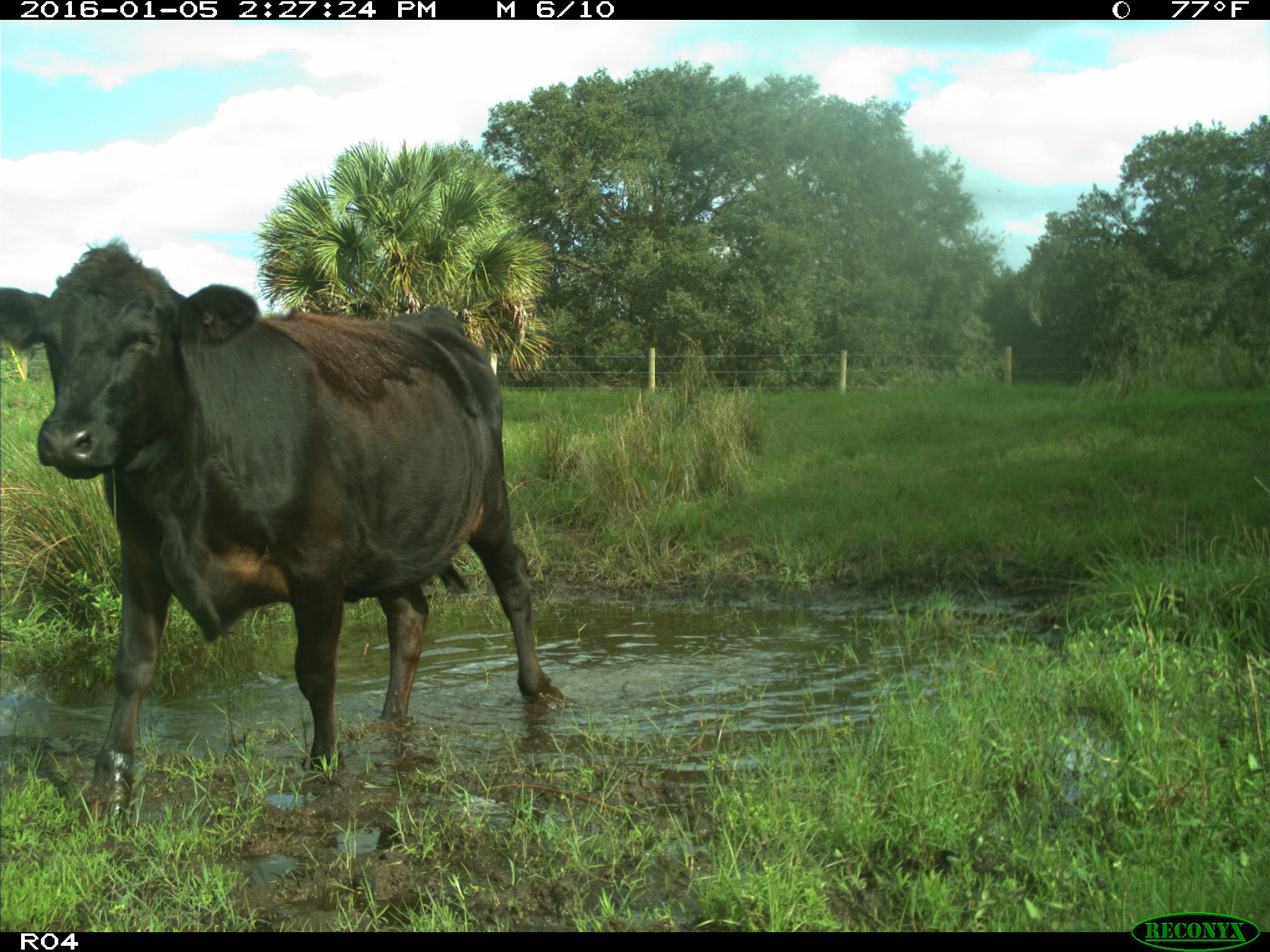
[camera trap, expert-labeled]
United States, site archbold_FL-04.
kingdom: Animalia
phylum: Chordata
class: Mammalia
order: Artiodactyla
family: Bovidae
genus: Bos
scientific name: Bos taurus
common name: domestic cow